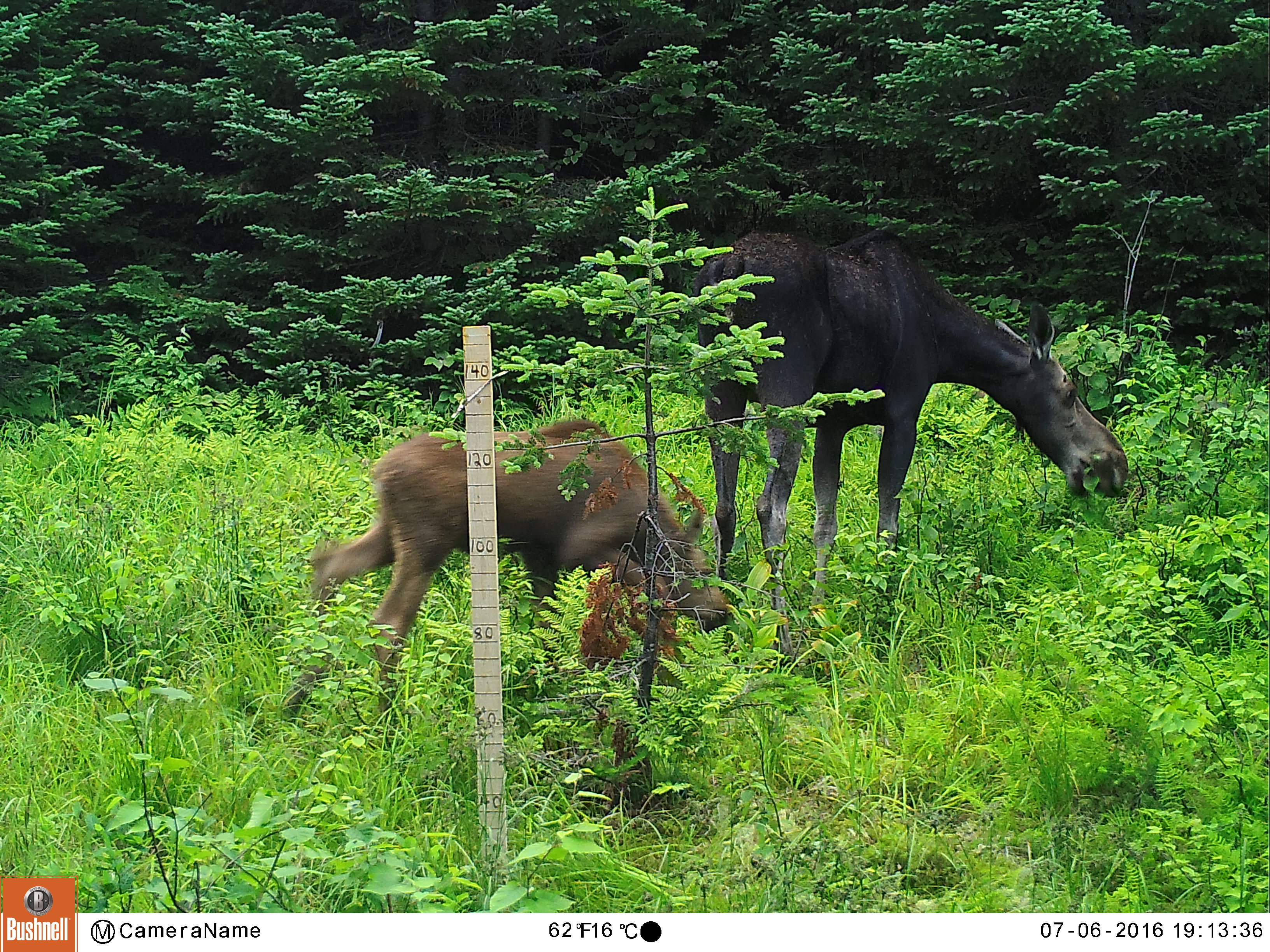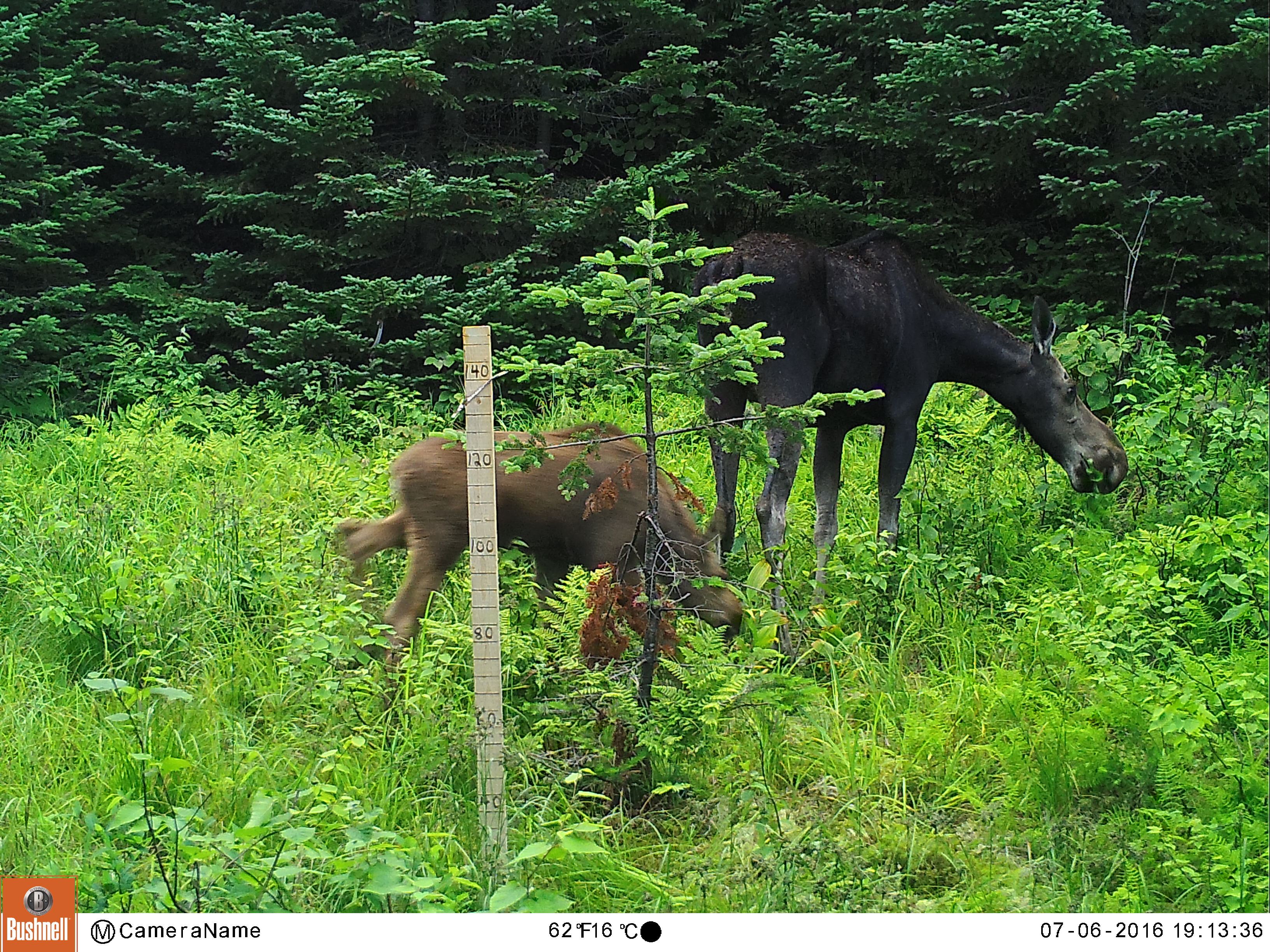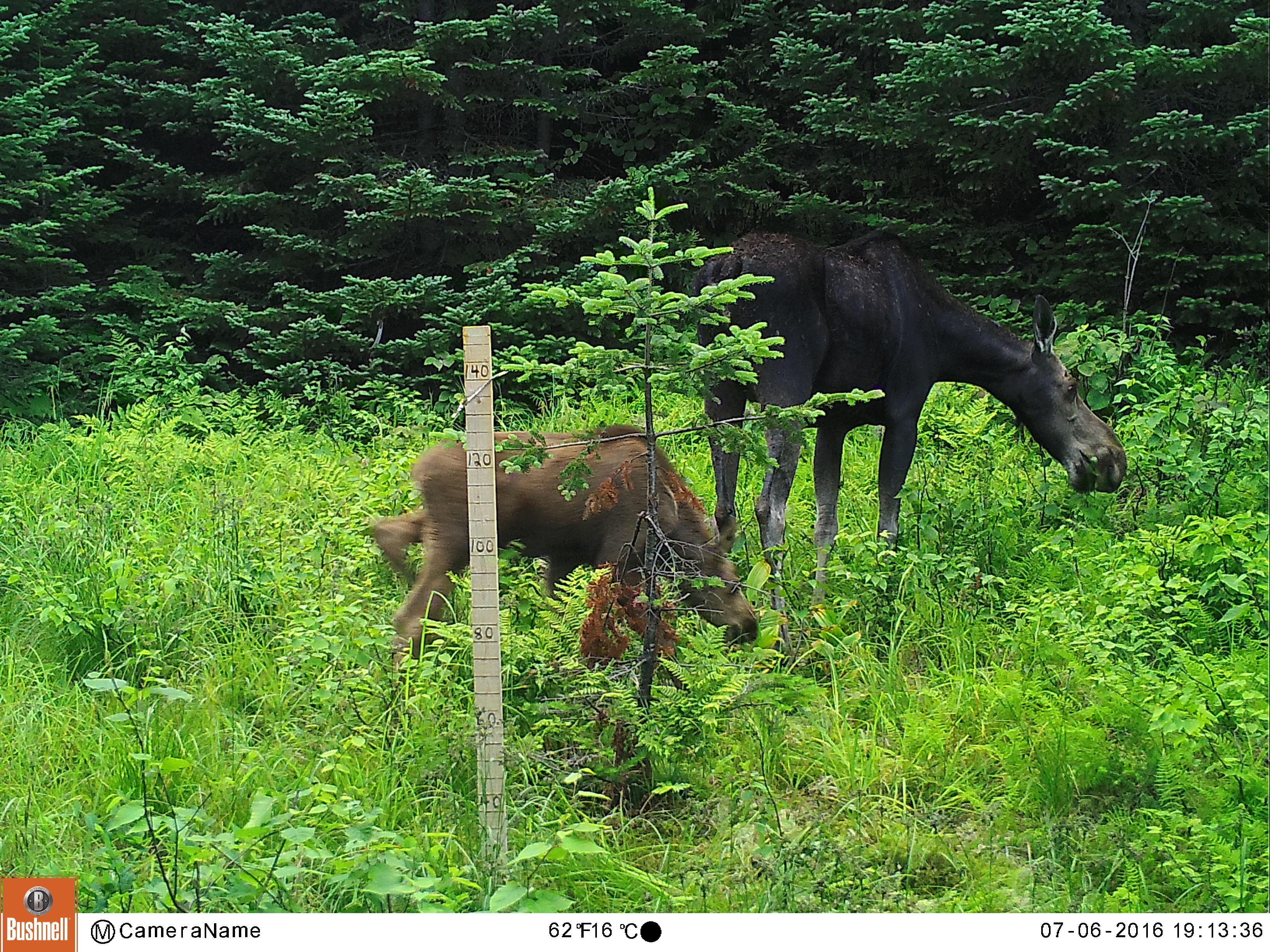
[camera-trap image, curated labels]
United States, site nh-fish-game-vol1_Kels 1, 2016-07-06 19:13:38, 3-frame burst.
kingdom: Animalia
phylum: Chordata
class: Mammalia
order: Artiodactyla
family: Cervidae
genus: Alces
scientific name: Alces alces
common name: moose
Moose (Alces alces).